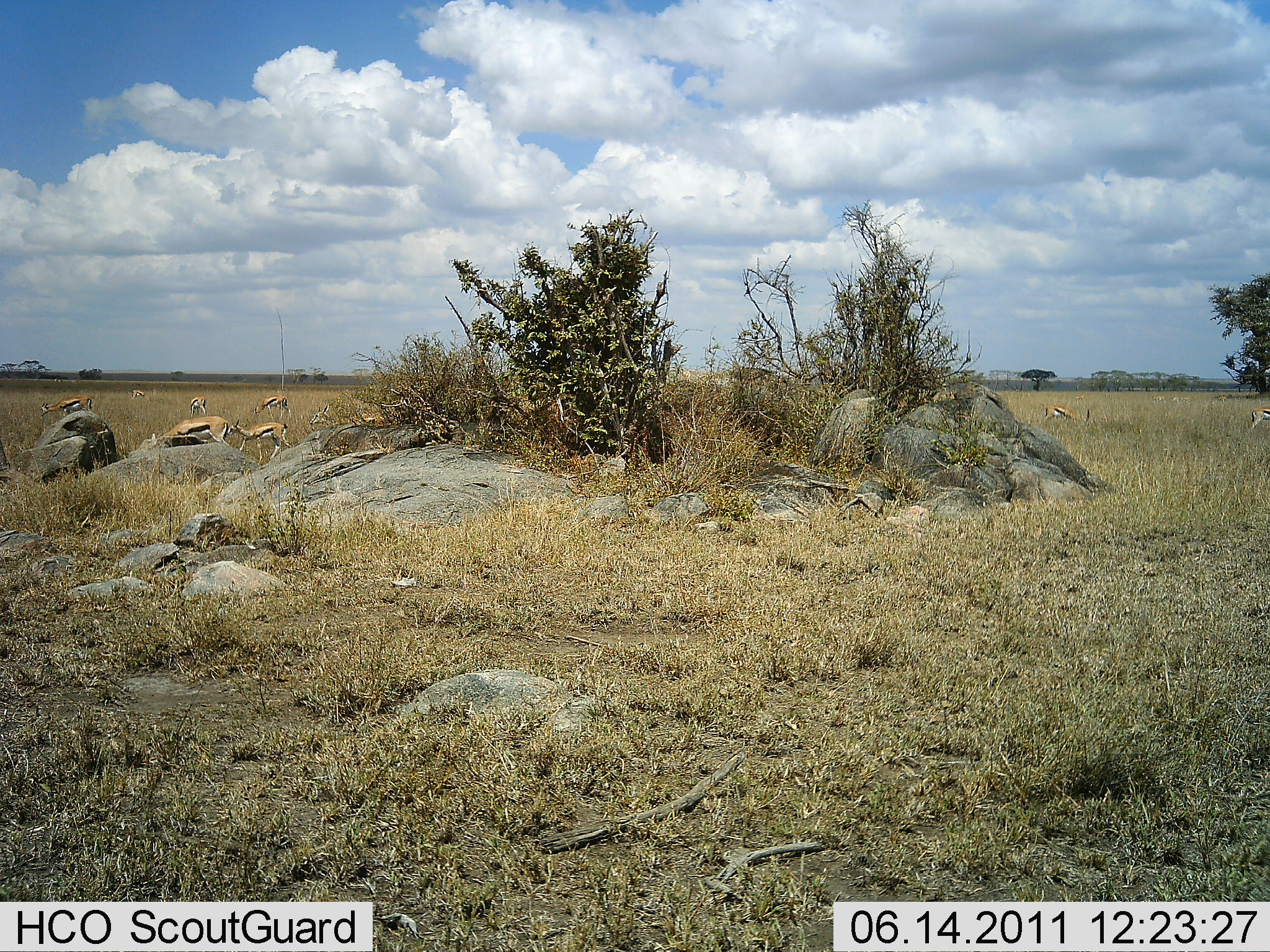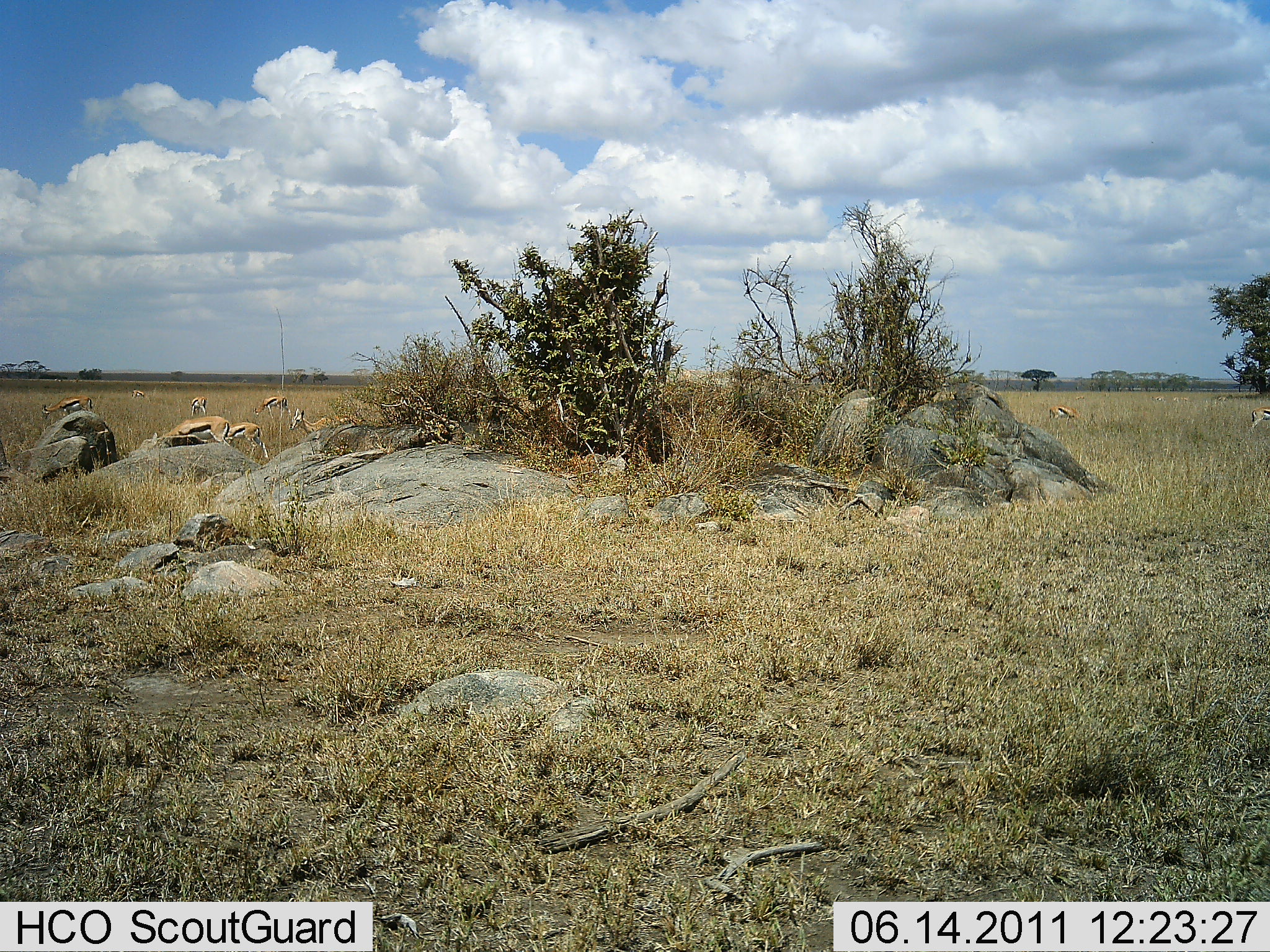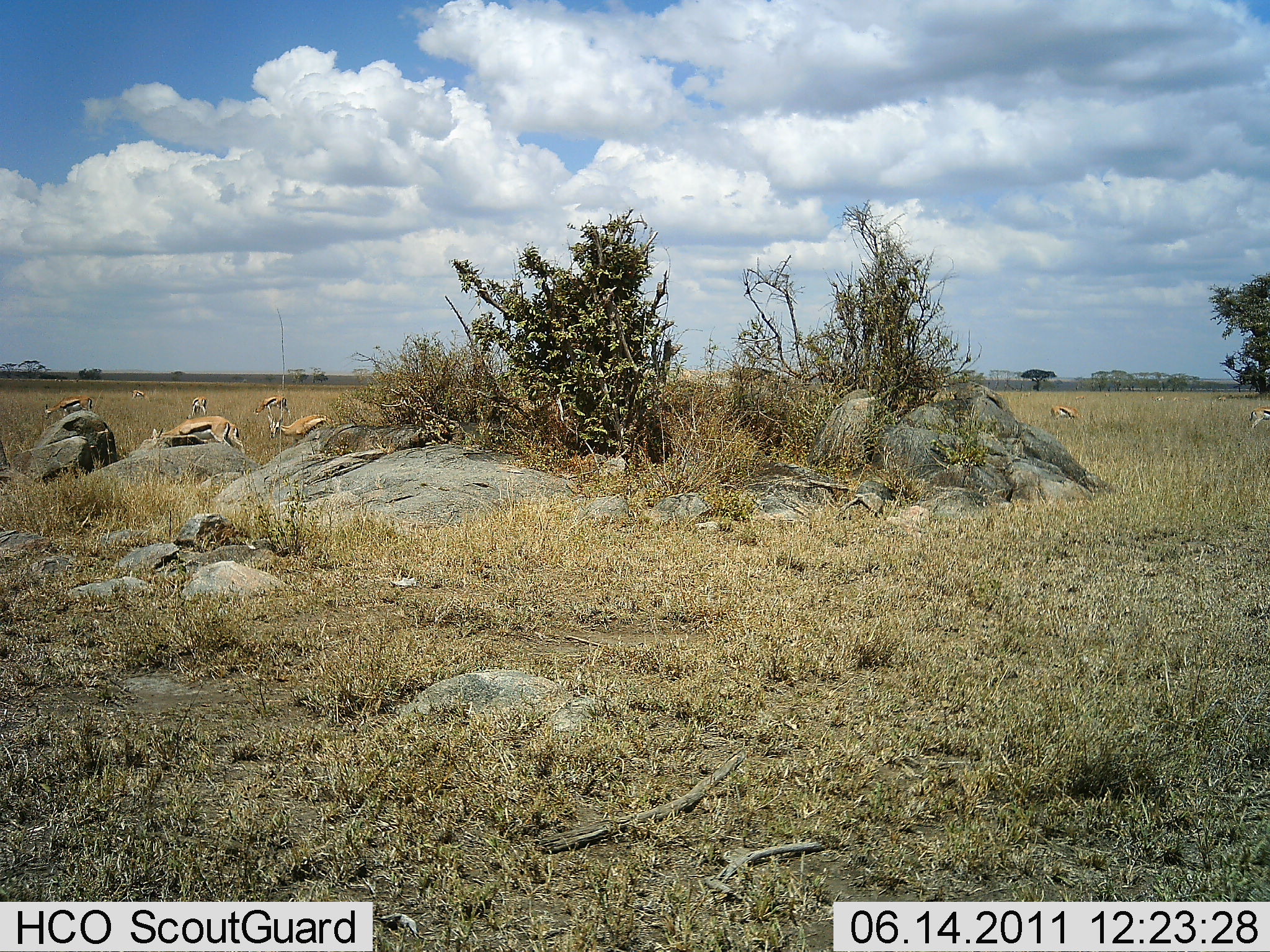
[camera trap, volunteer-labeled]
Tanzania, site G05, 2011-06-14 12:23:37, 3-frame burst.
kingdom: Animalia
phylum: Chordata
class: Mammalia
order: Artiodactyla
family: Bovidae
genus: Eudorcas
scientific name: Eudorcas thomsonii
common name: thomson's gazelle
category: gazellethomsons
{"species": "gazellethomsons (thomson's gazelle) (Eudorcas thomsonii)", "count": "8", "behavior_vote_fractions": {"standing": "54%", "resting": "8%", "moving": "62%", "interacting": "0%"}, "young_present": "8%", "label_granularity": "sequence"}